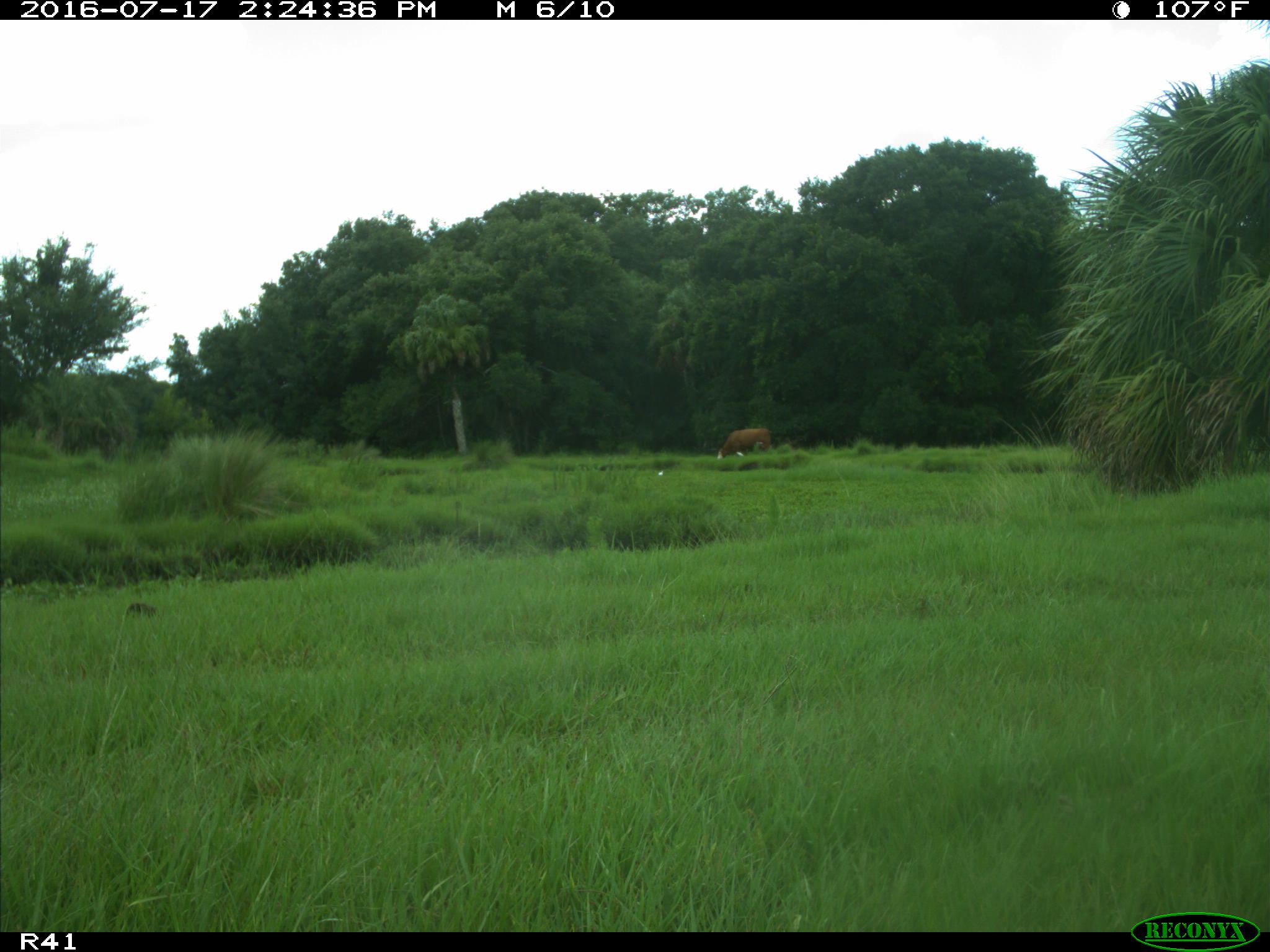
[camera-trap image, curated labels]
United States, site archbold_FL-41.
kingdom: Animalia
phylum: Chordata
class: Mammalia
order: Artiodactyla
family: Bovidae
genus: Bos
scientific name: Bos taurus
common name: domestic cow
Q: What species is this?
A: Bos taurus (domestic cow).